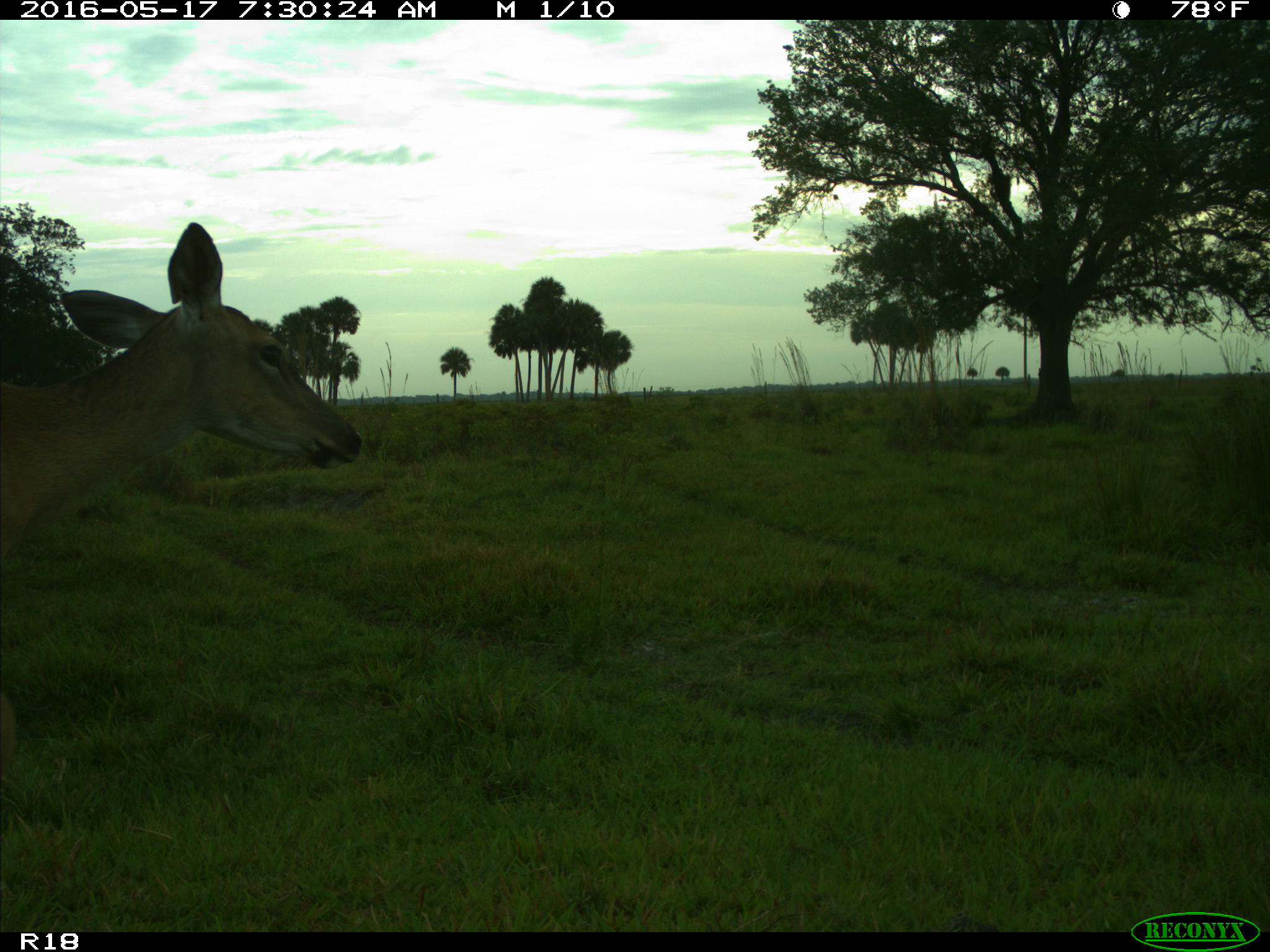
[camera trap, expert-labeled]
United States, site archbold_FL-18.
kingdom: Animalia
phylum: Chordata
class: Mammalia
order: Artiodactyla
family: Cervidae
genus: Odocoileus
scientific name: Odocoileus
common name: deer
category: unidentified deer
Unidentified deer (deer) (Odocoileus).